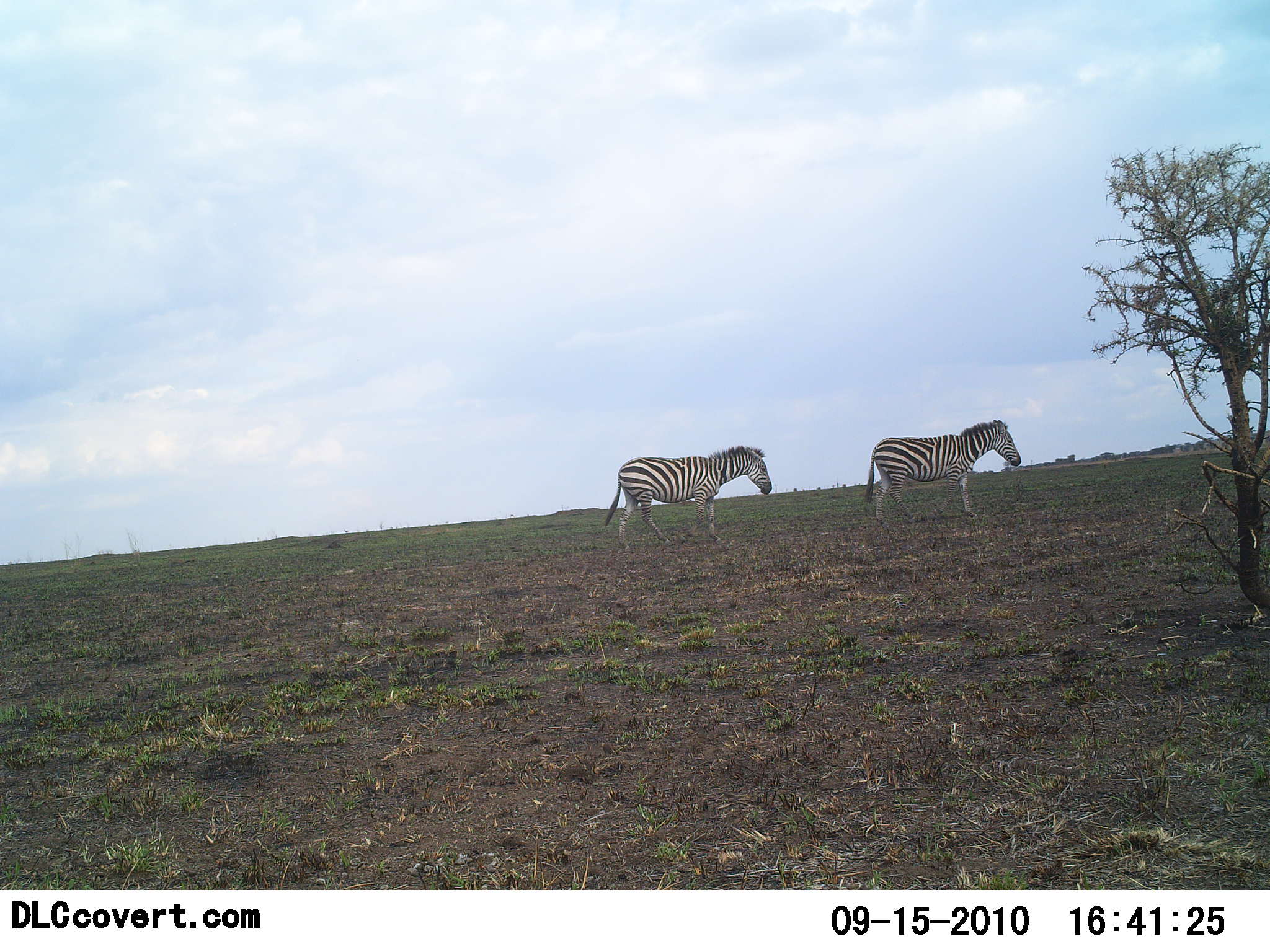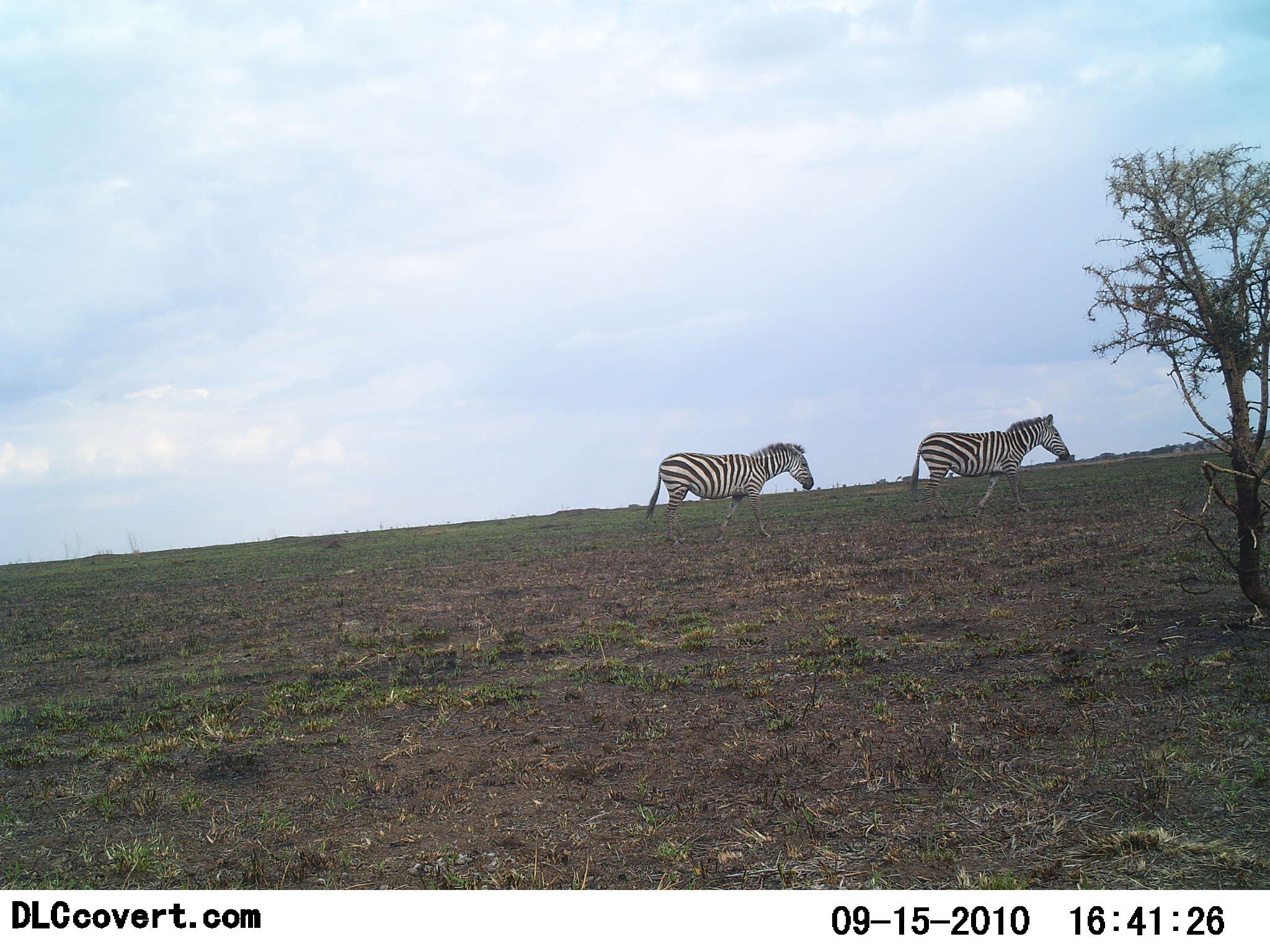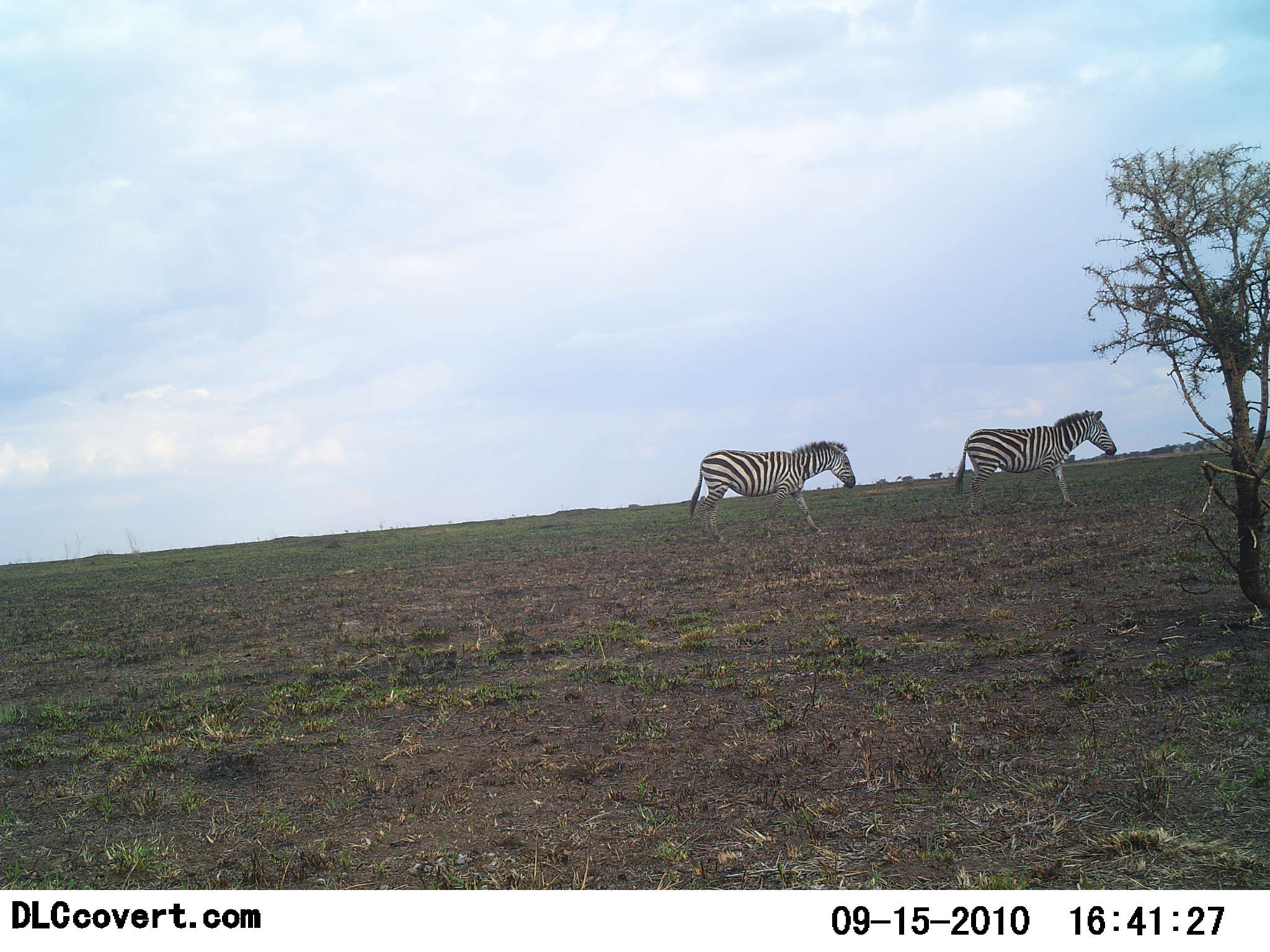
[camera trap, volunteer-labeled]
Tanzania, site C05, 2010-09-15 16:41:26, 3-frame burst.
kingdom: Animalia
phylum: Chordata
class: Mammalia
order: Perissodactyla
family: Equidae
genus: Equus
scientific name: Equus quagga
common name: plains zebra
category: zebra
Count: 2.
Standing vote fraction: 0%.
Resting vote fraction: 0%.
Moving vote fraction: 100%.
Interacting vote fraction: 0%.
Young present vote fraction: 0%.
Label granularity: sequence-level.